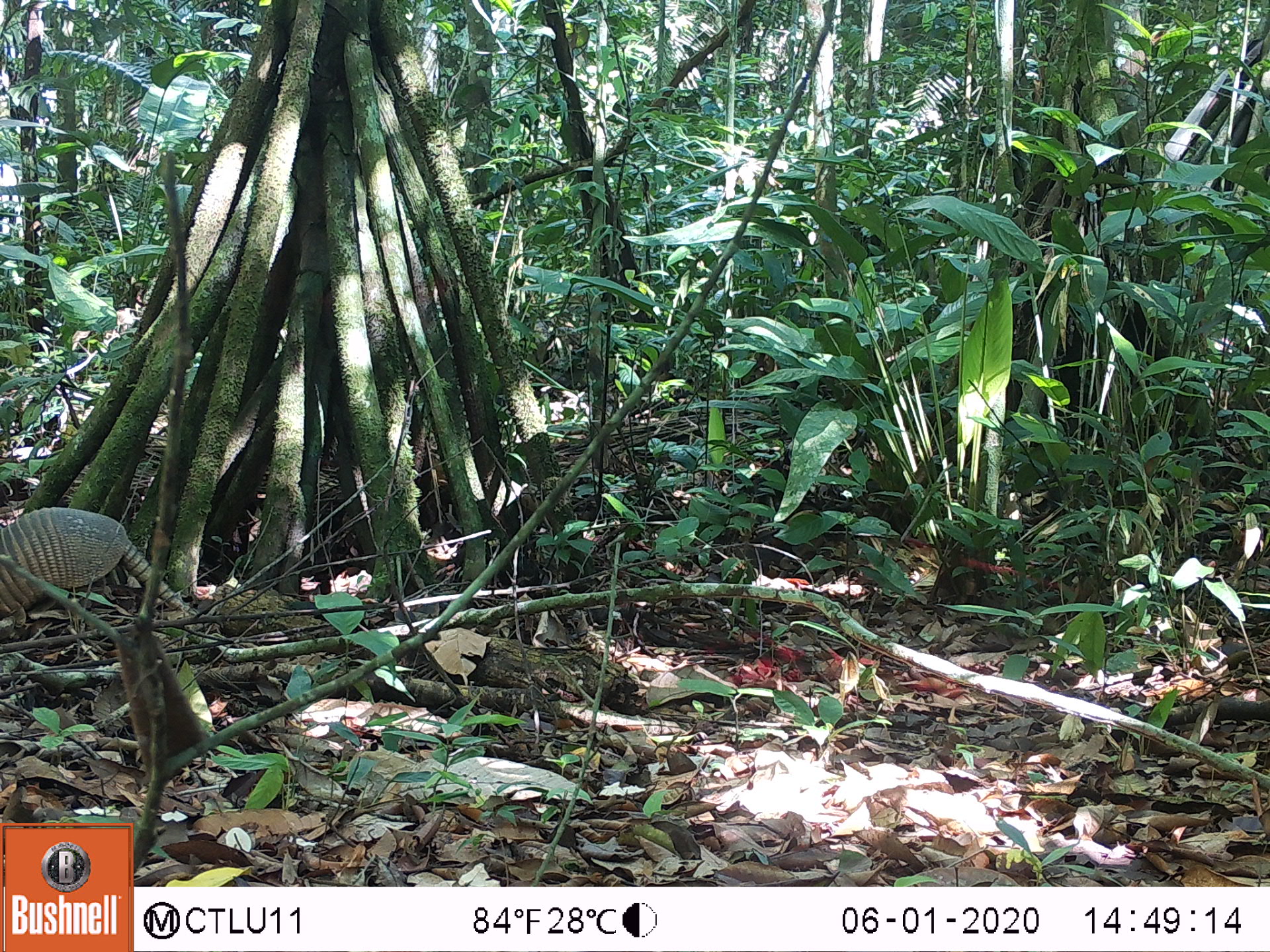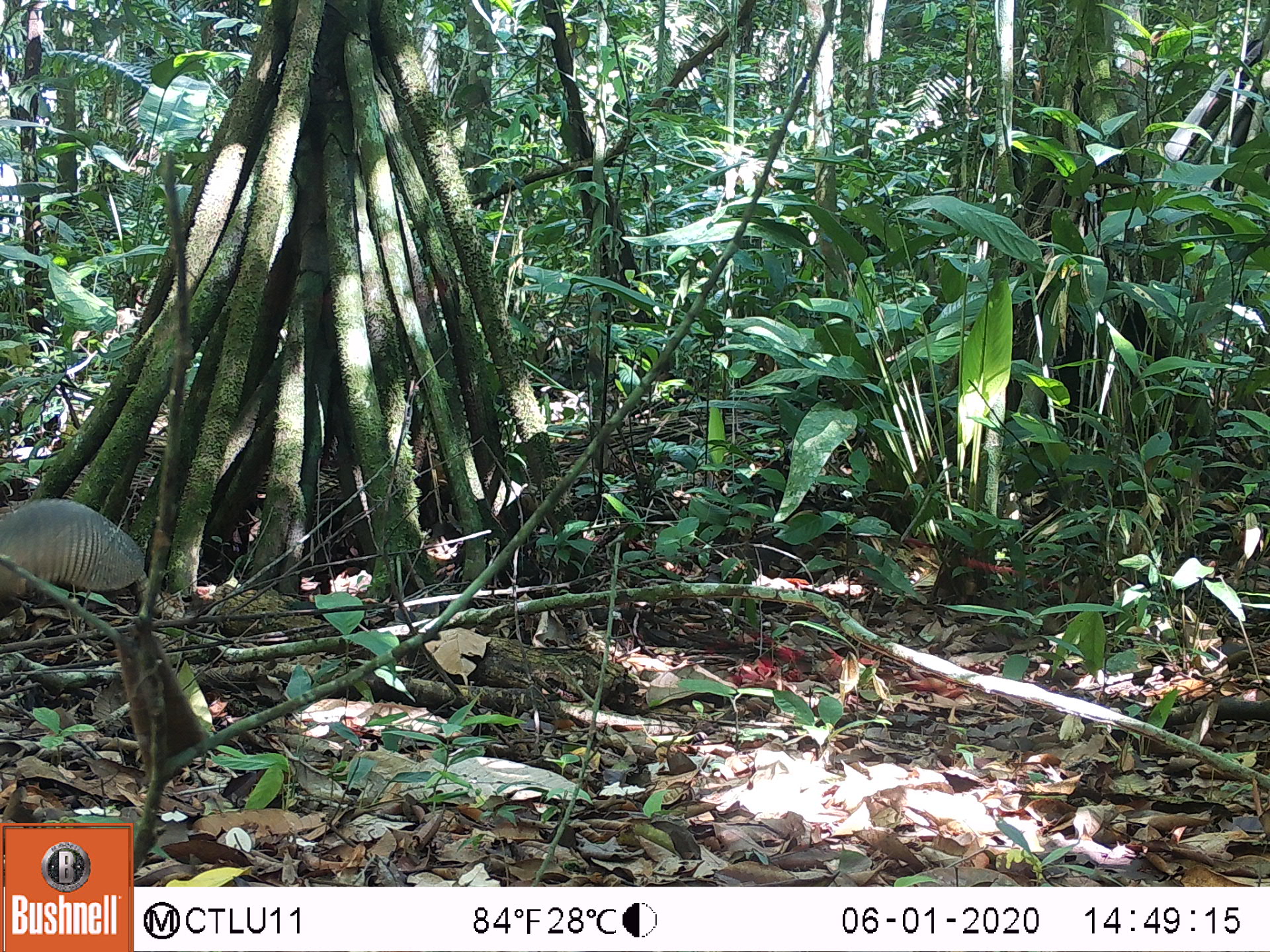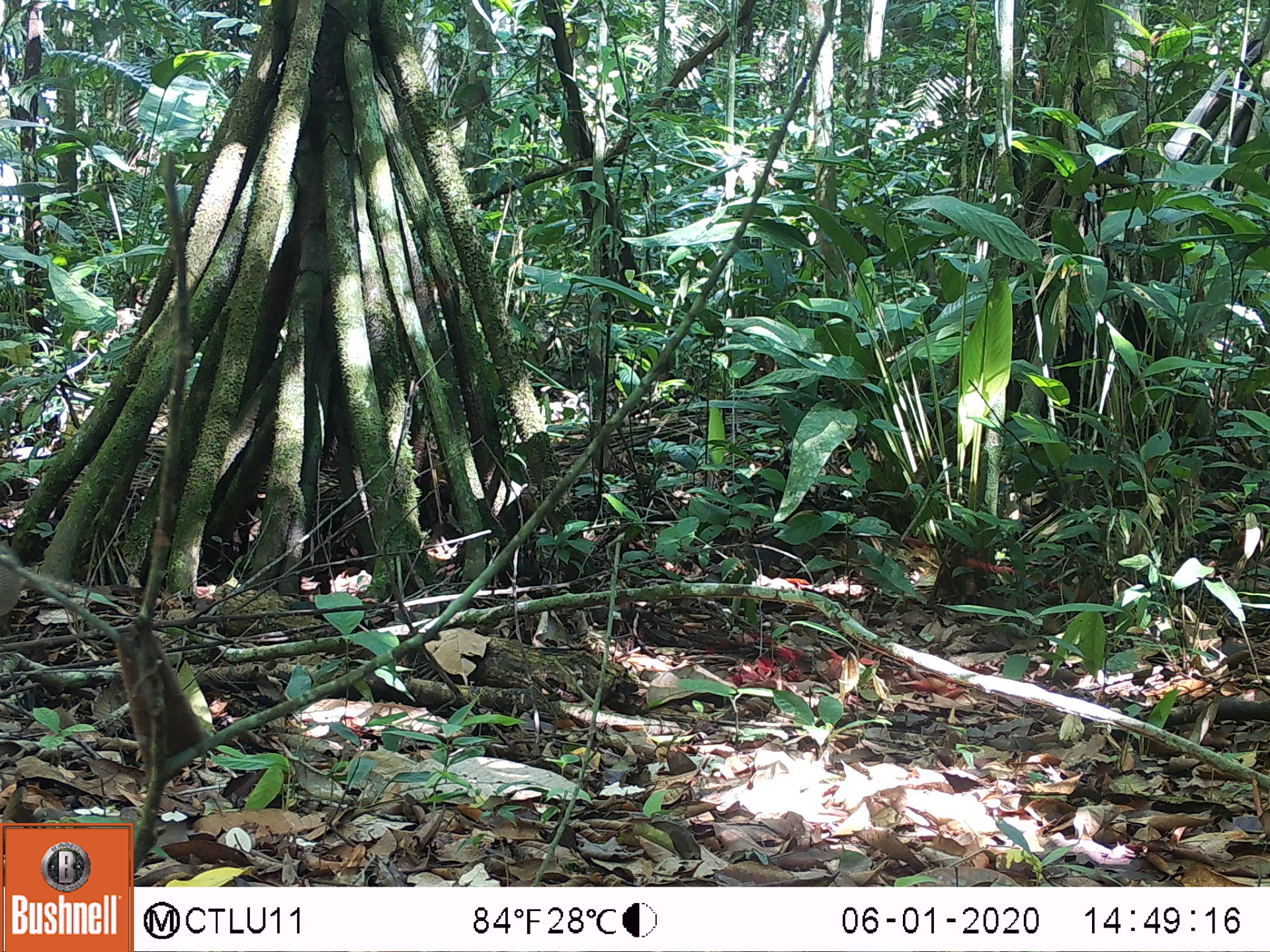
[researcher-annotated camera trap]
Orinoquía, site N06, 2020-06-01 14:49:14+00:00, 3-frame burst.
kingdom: Animalia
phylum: Chordata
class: Mammalia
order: Cingulata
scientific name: Cingulata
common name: armadillo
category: unknown armadillo